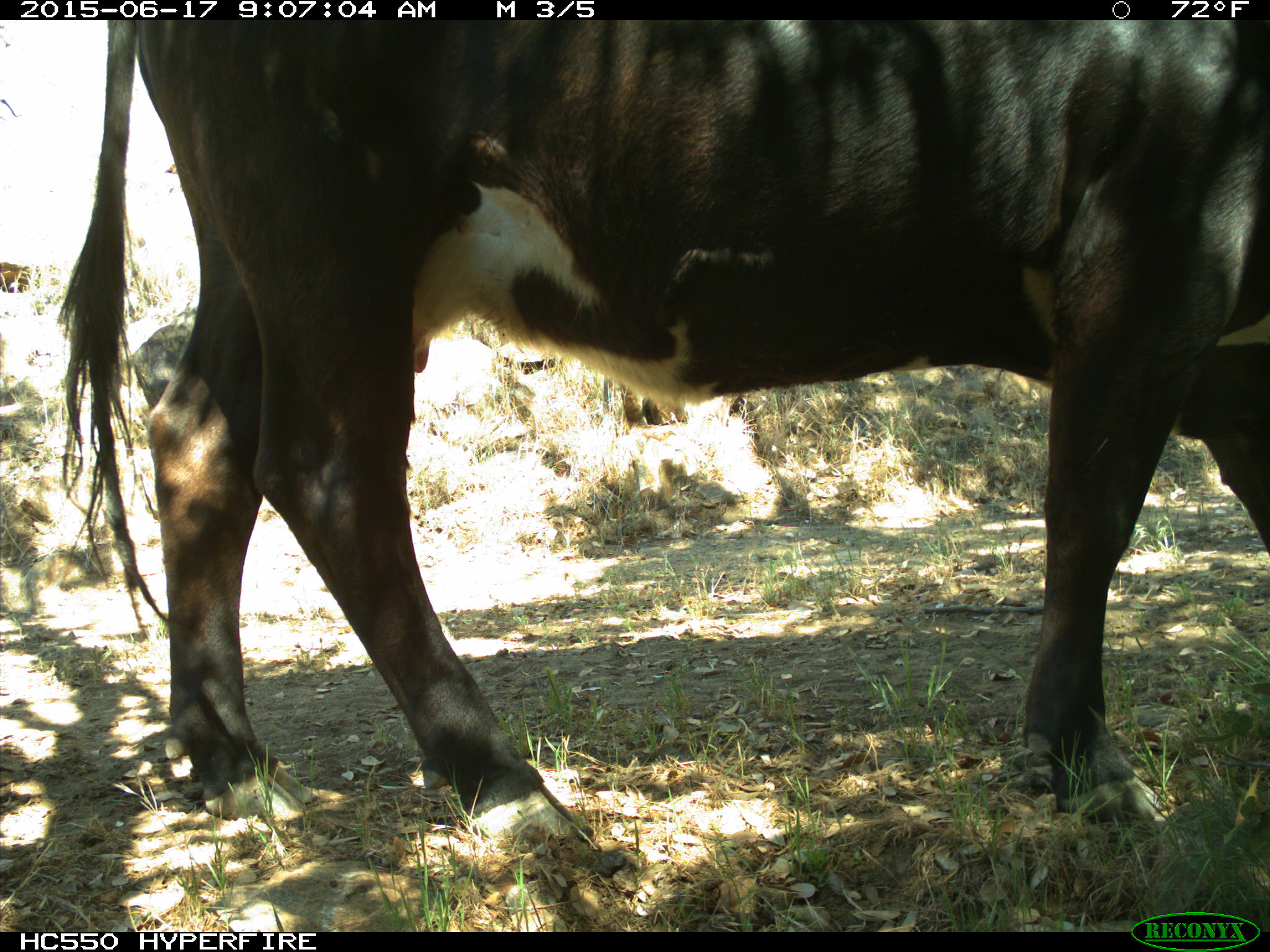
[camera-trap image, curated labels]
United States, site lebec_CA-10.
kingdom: Animalia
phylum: Chordata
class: Mammalia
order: Artiodactyla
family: Bovidae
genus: Bos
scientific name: Bos taurus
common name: domestic cow